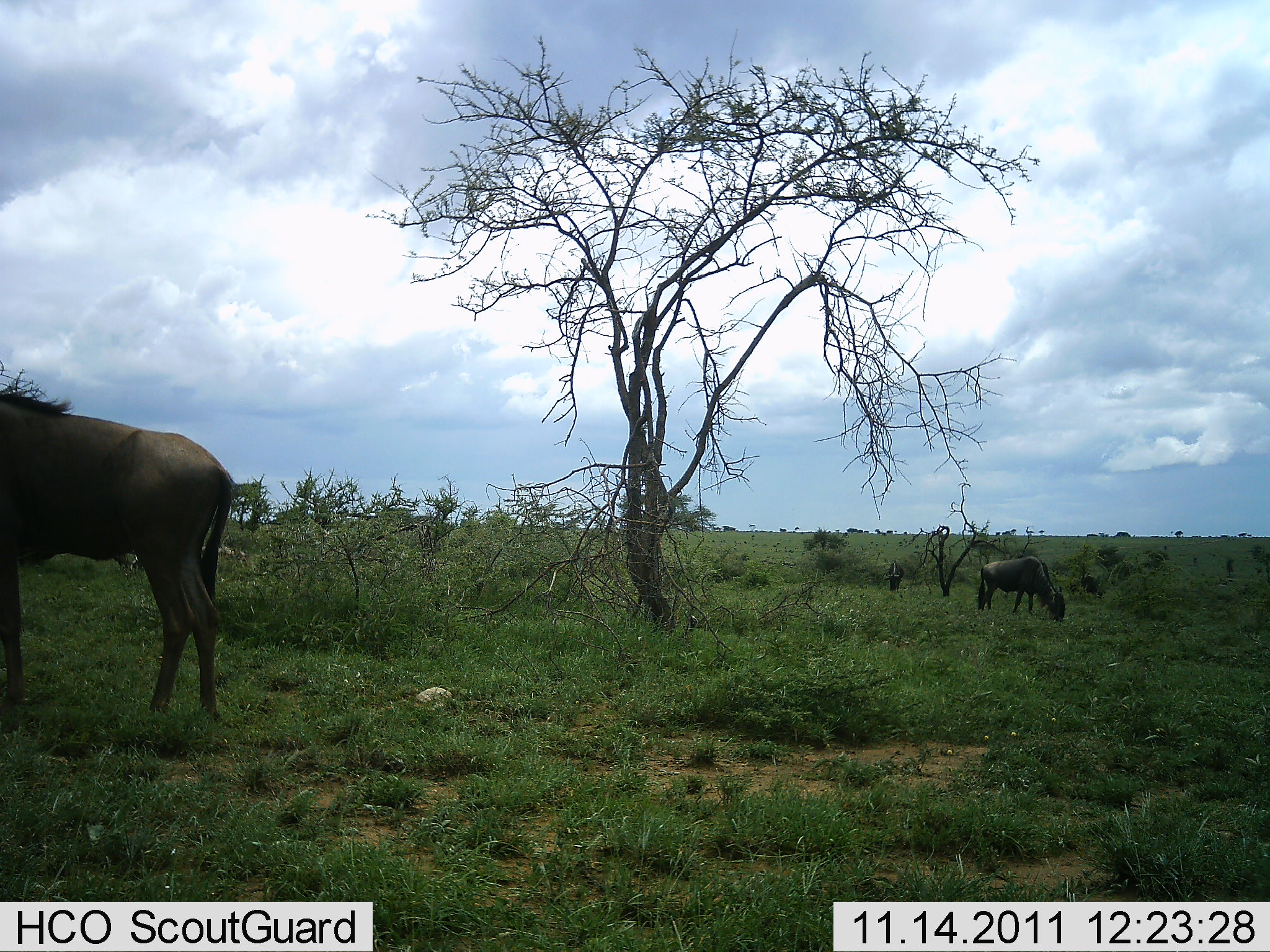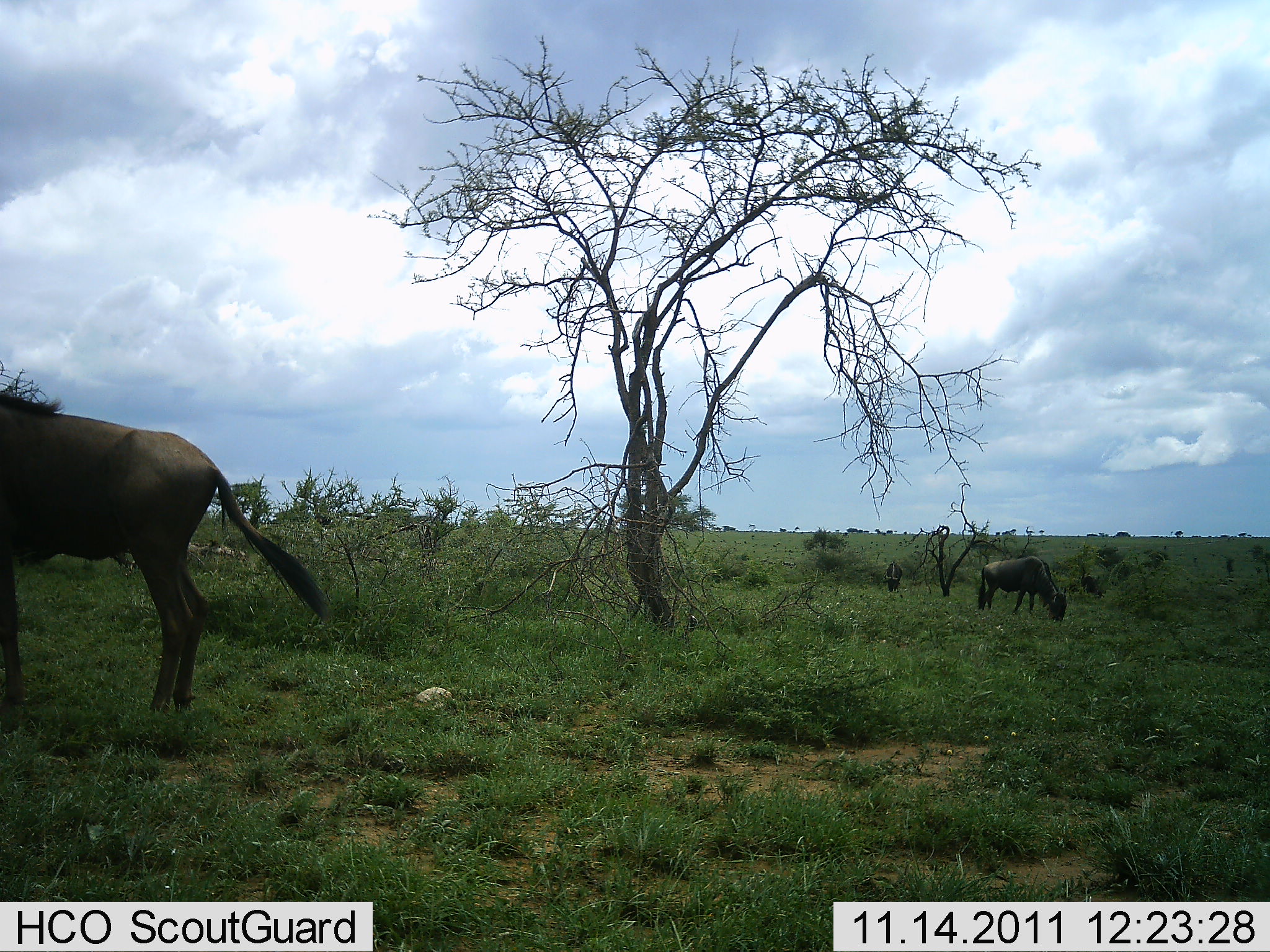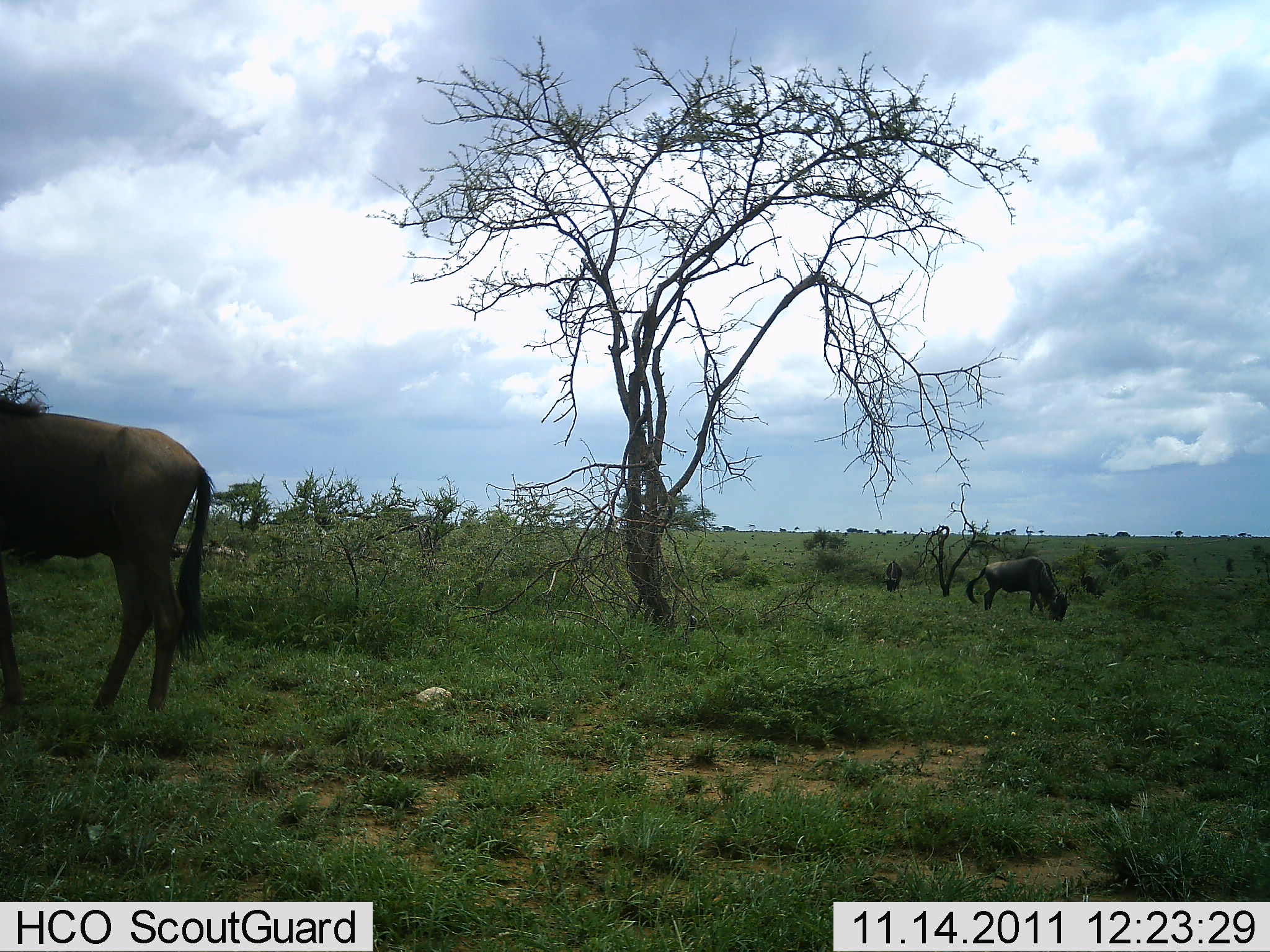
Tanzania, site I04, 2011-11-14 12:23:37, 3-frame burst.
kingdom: Animalia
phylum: Chordata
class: Mammalia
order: Artiodactyla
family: Bovidae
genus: Connochaetes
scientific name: Connochaetes taurinus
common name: blue wildebeest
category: wildebeest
Wildebeest (blue wildebeest) (Connochaetes taurinus), count 3. Behavior (volunteer vote fractions): standing 67%, resting 0%, moving 8%, interacting 0%. Young present (vote fraction): 0%. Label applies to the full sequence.